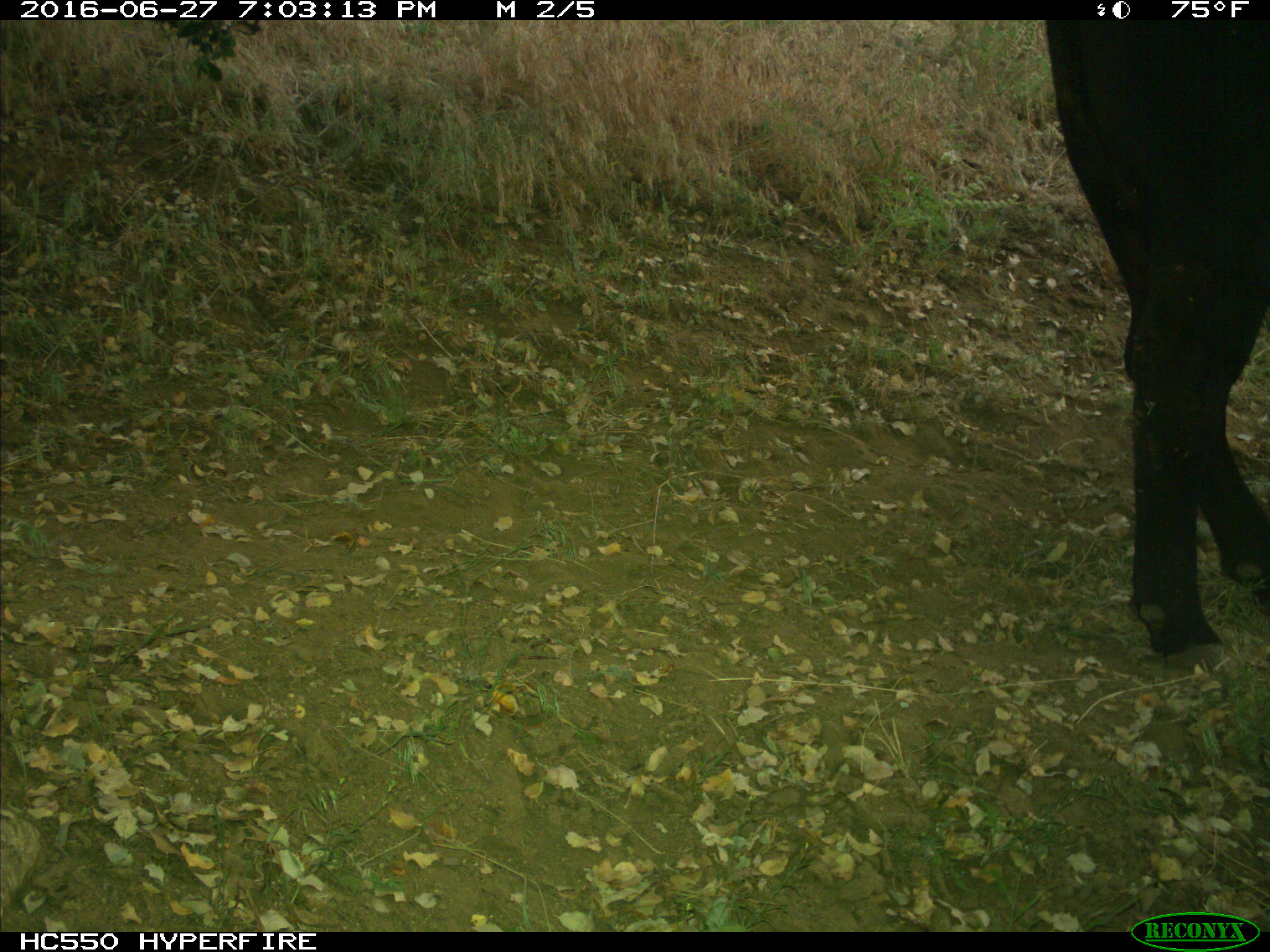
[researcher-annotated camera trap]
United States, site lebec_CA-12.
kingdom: Animalia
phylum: Chordata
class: Mammalia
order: Artiodactyla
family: Bovidae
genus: Bos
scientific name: Bos taurus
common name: domestic cow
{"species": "Bos taurus (domestic cow)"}